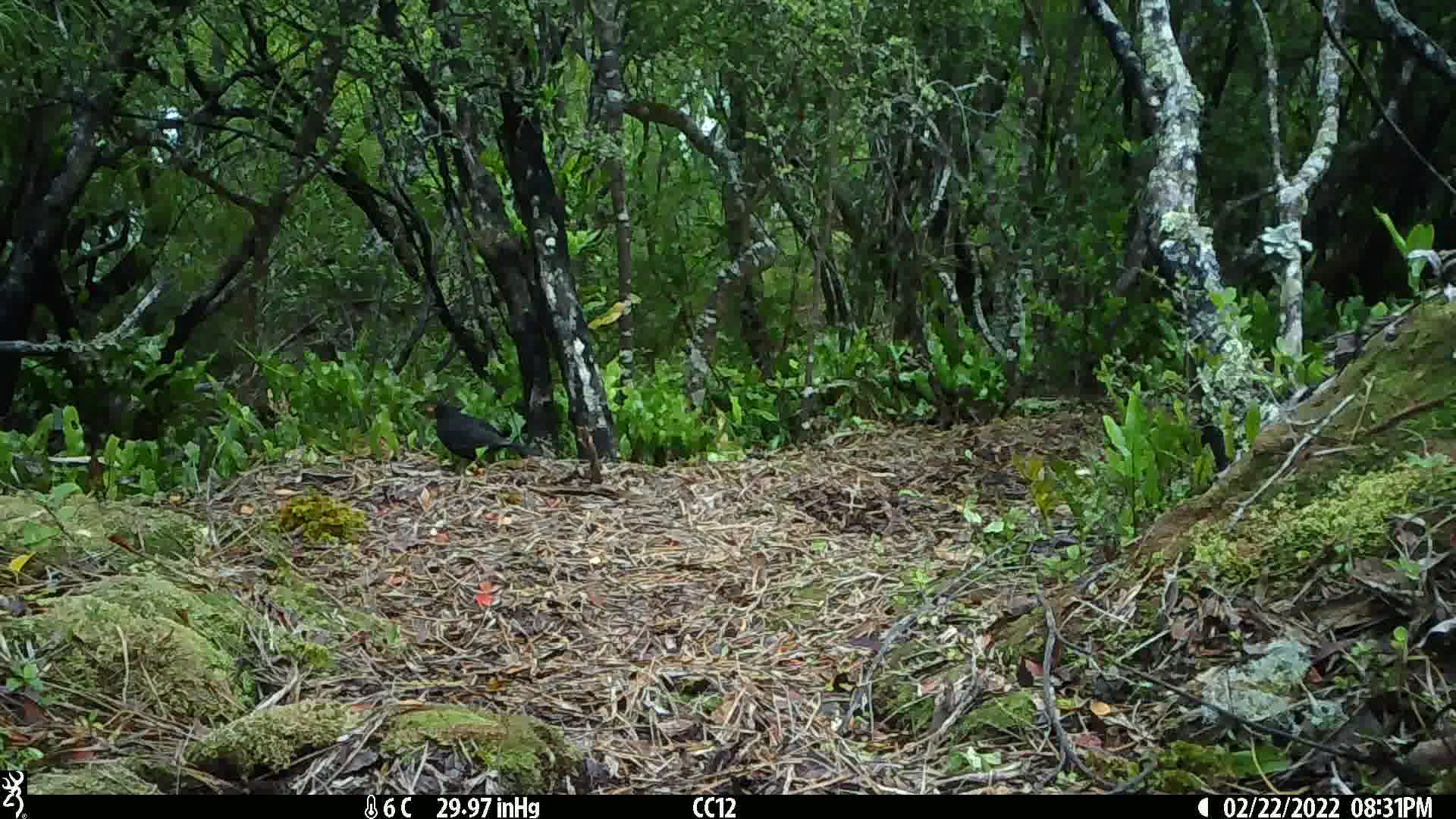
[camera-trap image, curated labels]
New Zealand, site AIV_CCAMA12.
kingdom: Animalia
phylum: Chordata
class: Aves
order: Passeriformes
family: Turdidae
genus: Turdus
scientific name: Turdus merula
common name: eurasian blackbird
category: blackbird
Blackbird (eurasian blackbird) (Turdus merula).